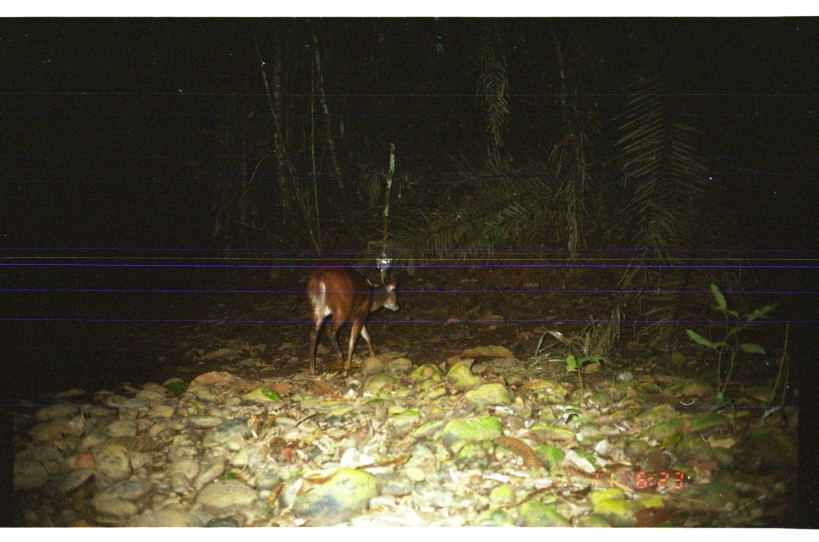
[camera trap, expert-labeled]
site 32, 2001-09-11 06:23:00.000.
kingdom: Animalia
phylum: Chordata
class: Mammalia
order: Artiodactyla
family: Cervidae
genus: Mazama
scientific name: Mazama americana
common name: red brocket